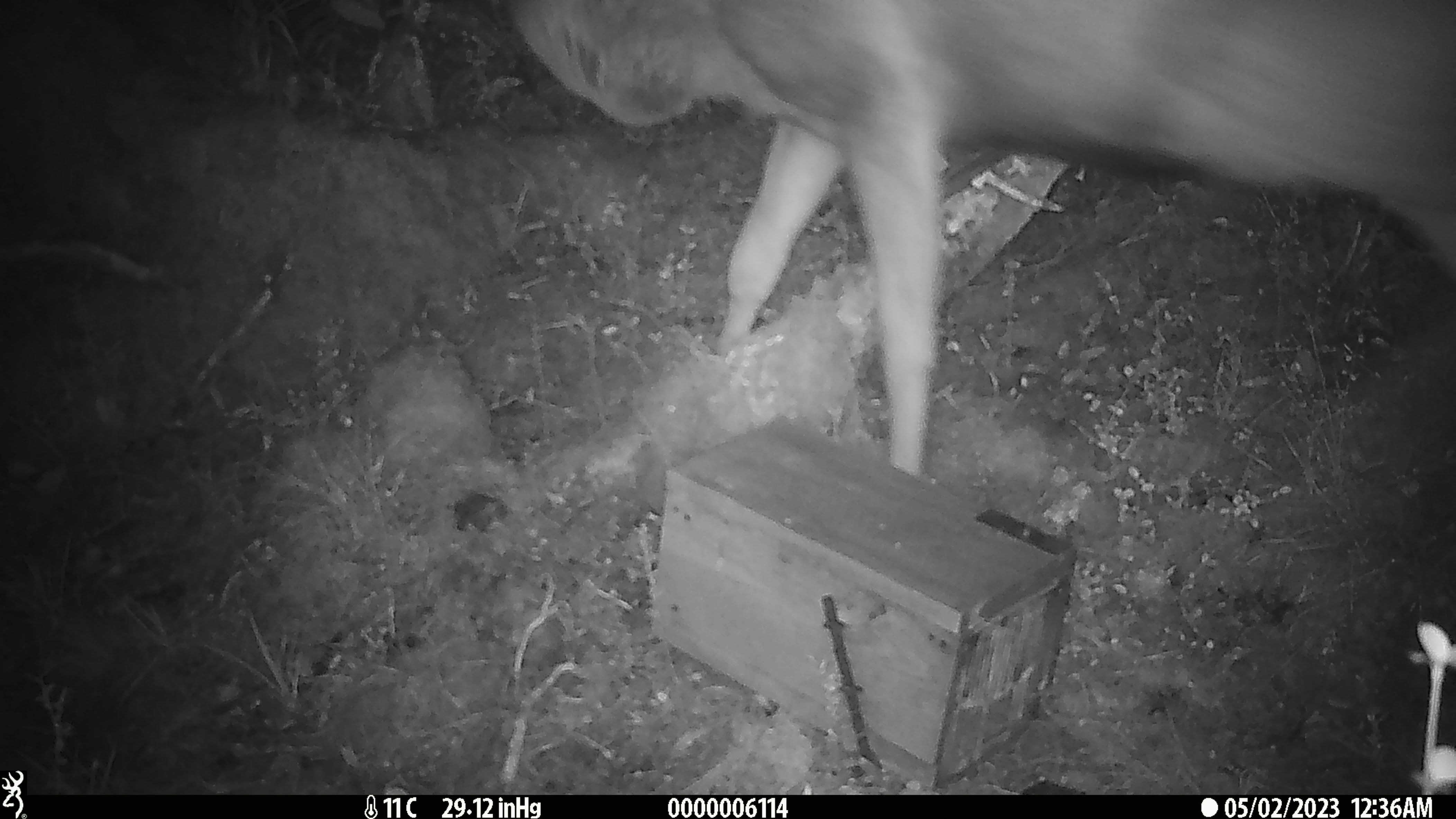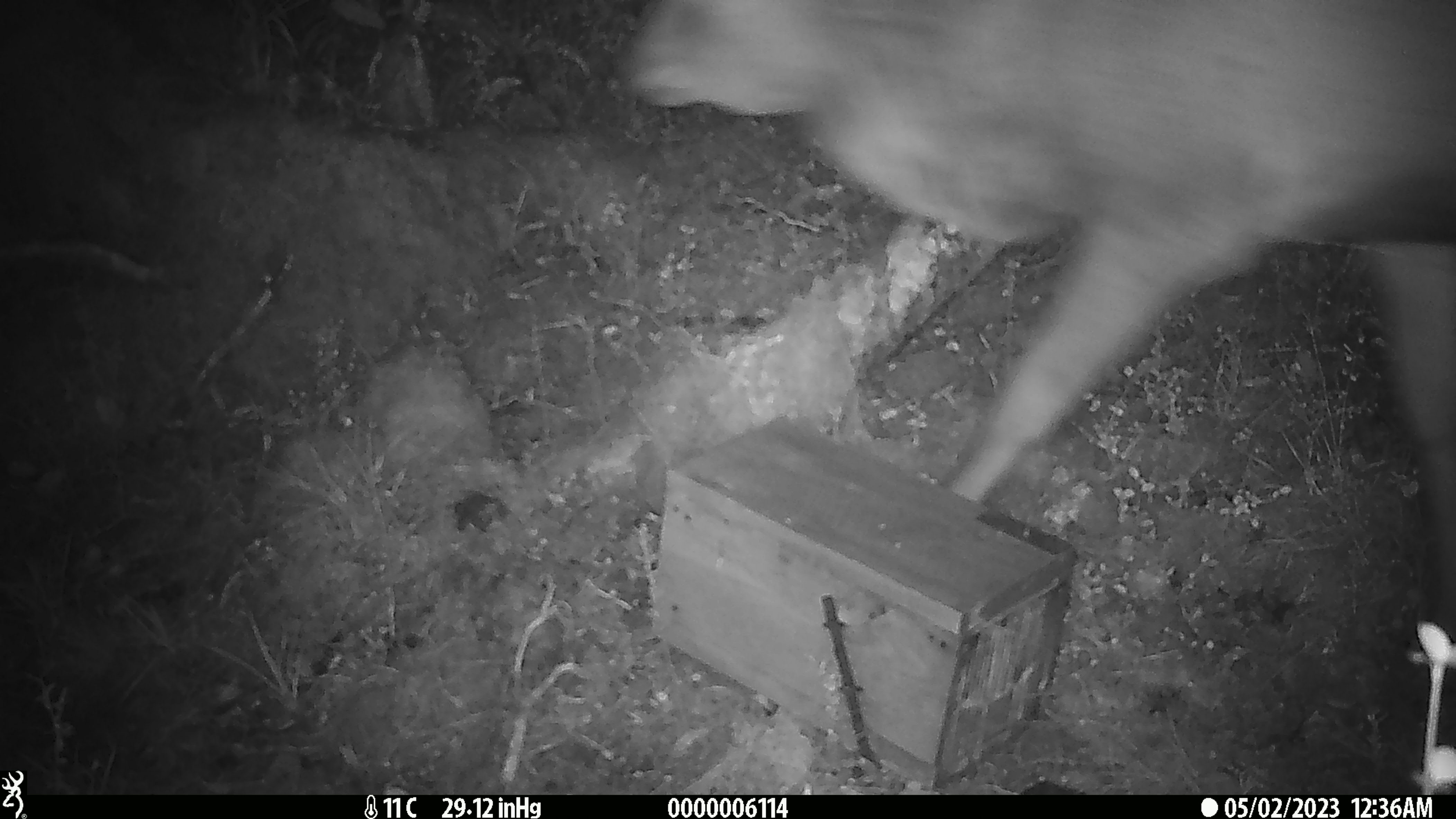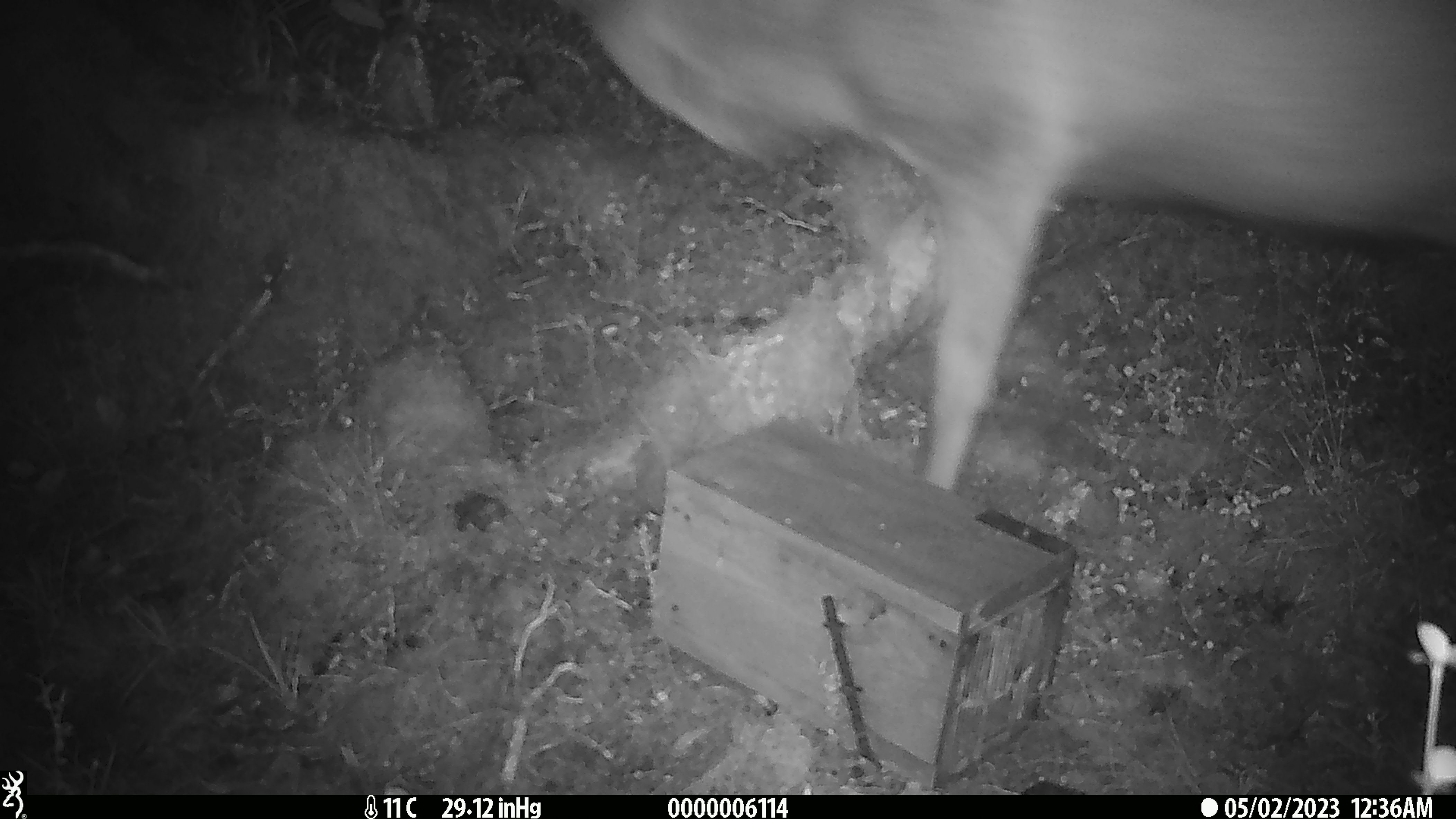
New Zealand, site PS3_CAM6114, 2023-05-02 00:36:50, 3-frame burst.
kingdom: Animalia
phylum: Chordata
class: Mammalia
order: Artiodactyla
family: Cervidae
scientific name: Cervidae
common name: deer